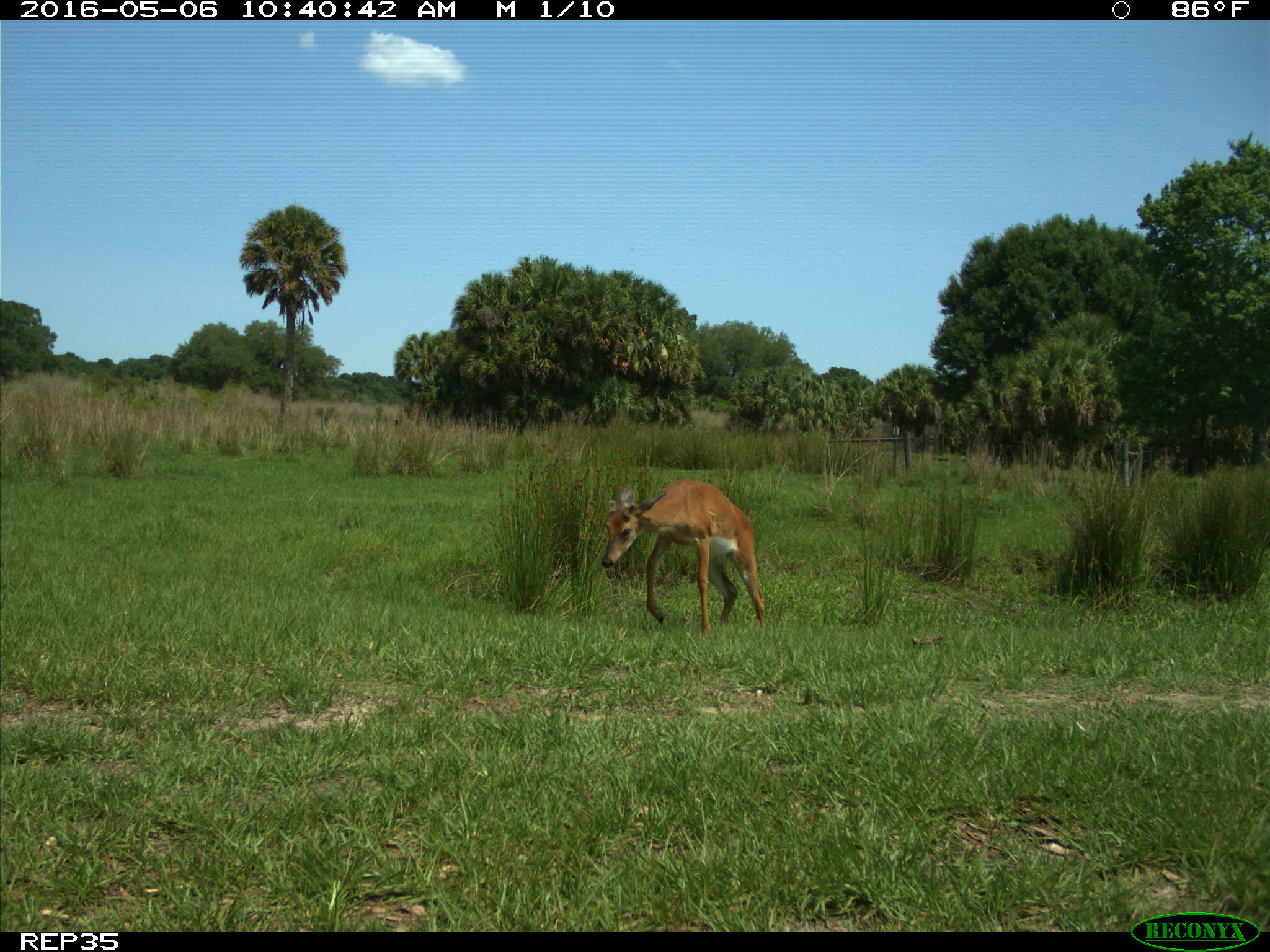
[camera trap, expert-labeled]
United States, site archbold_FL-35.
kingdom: Animalia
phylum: Chordata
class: Mammalia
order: Artiodactyla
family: Cervidae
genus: Odocoileus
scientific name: Odocoileus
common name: deer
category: unidentified deer